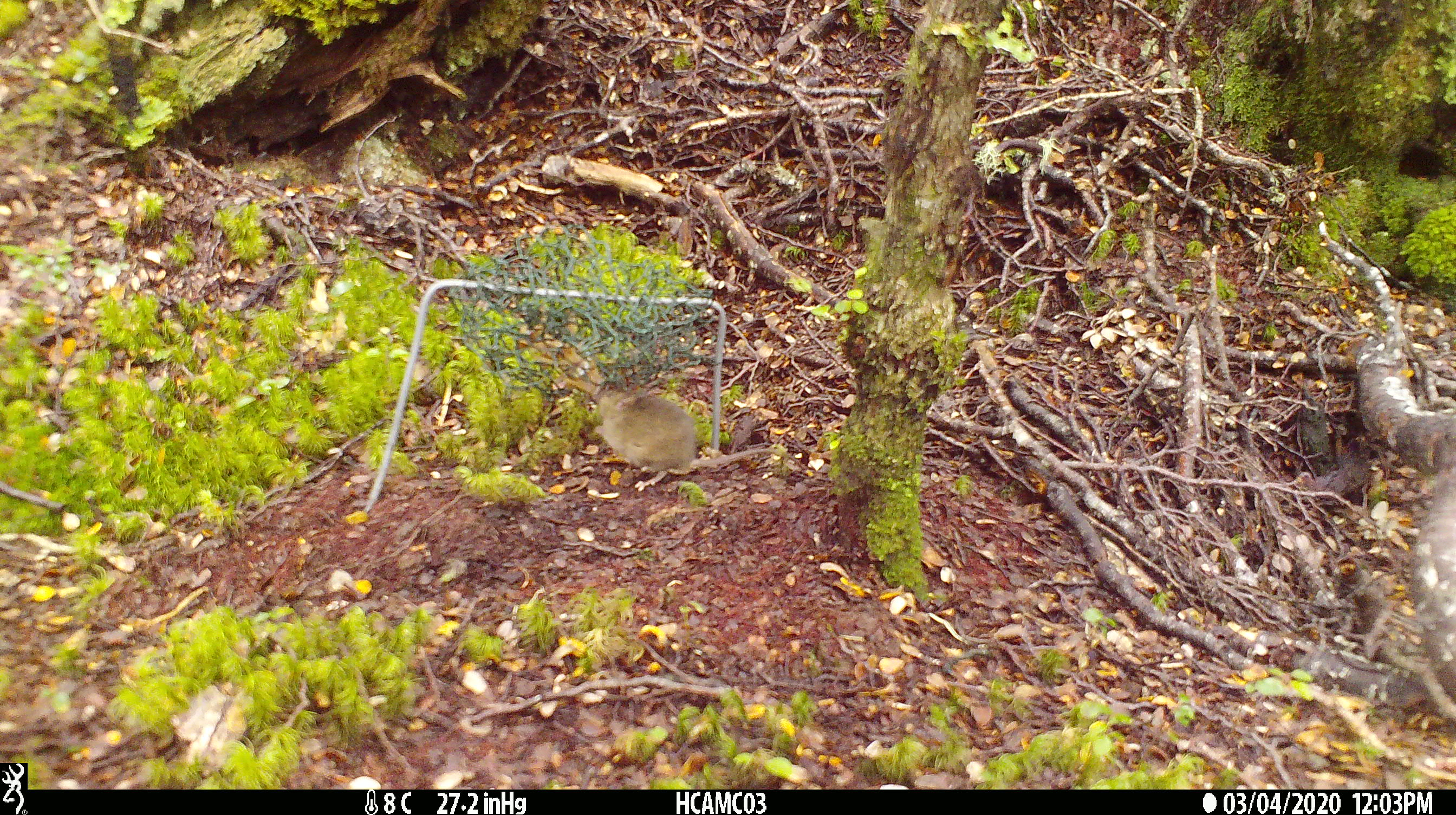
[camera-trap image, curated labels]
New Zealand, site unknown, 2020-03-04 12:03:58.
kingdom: Animalia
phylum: Chordata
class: Mammalia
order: Rodentia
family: Muridae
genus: Mus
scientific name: Mus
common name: mouse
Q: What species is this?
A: Mouse (Mus).